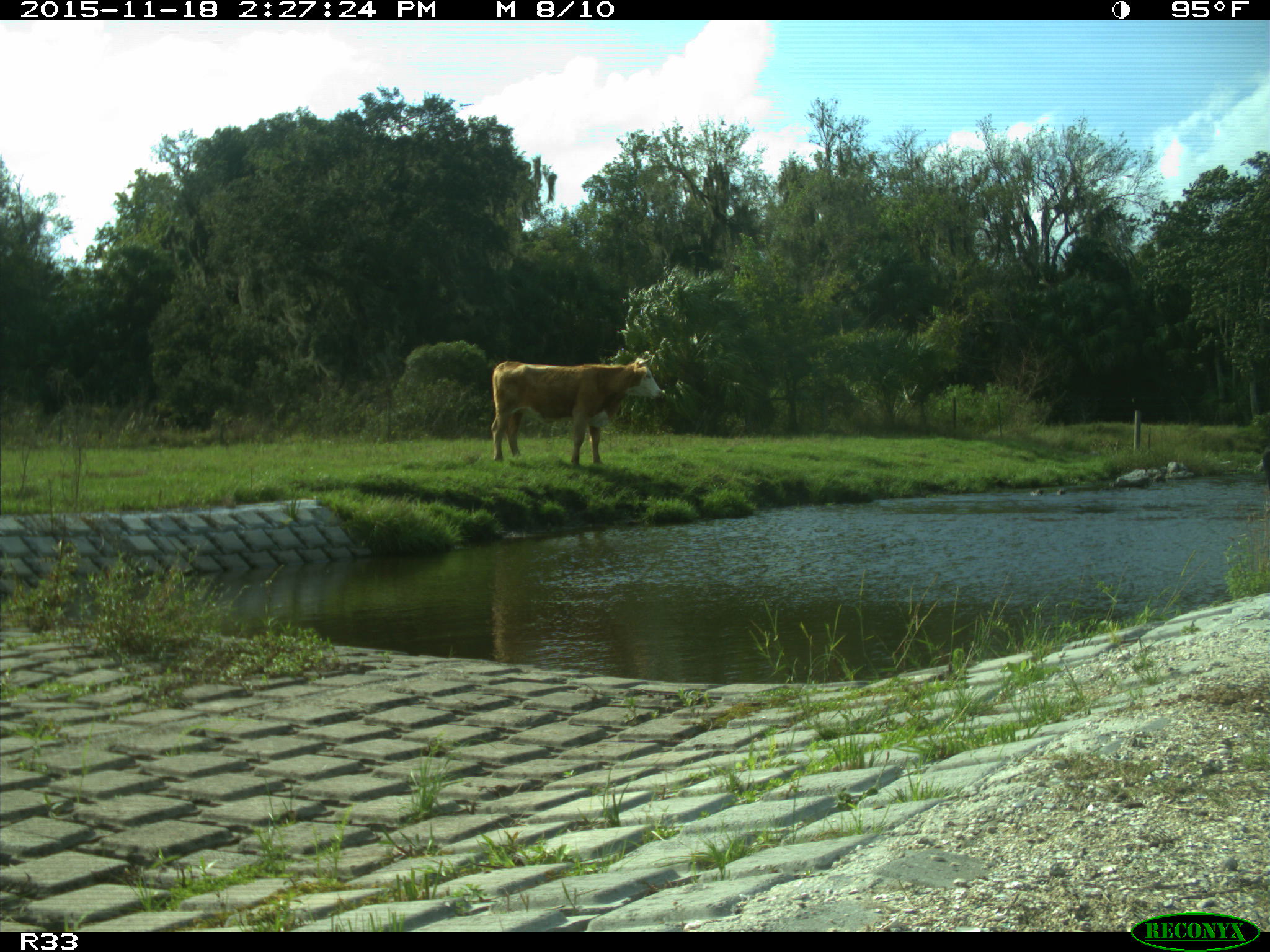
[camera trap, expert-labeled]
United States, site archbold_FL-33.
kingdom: Animalia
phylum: Chordata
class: Mammalia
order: Artiodactyla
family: Bovidae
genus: Bos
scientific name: Bos taurus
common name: domestic cow